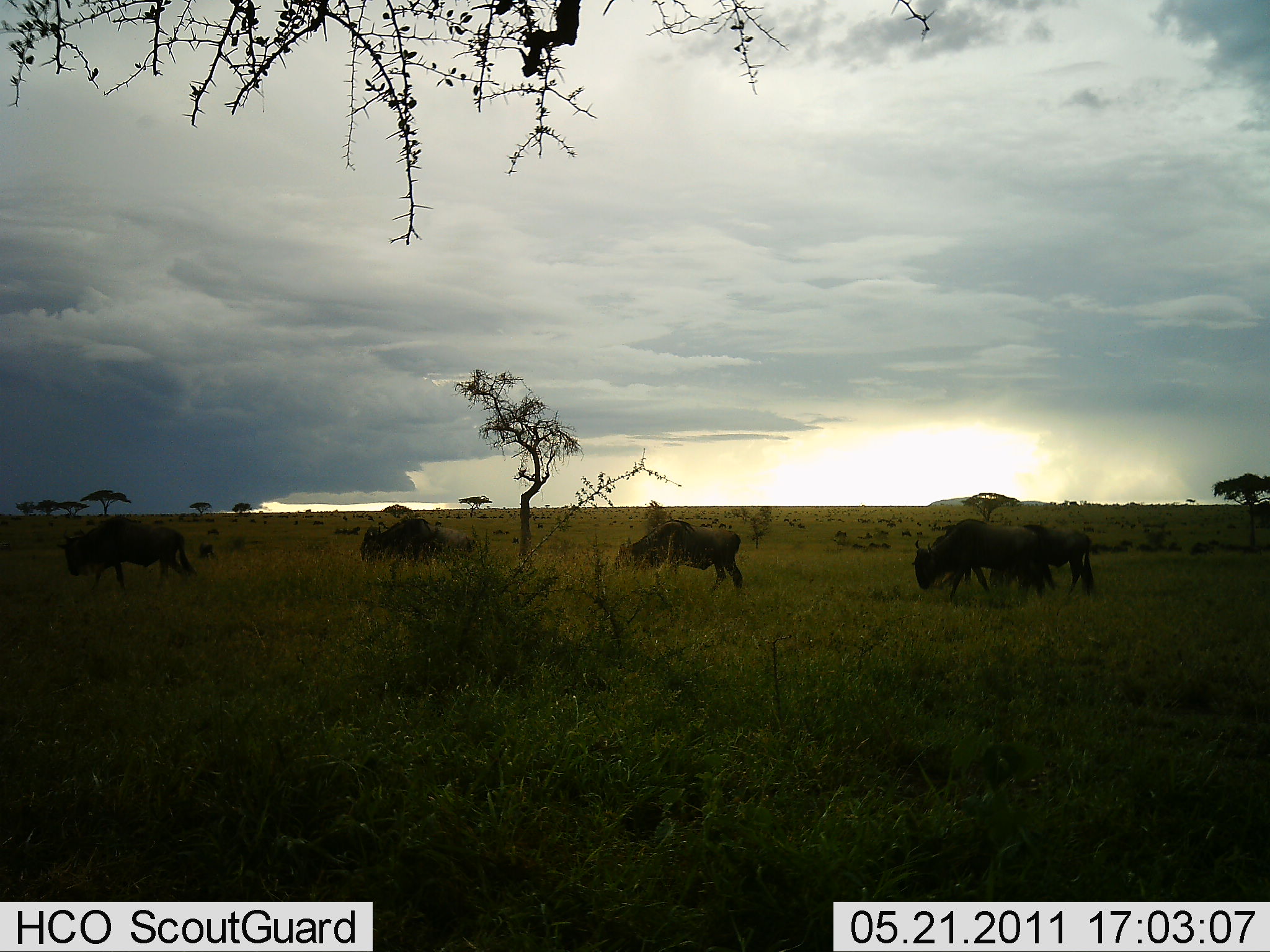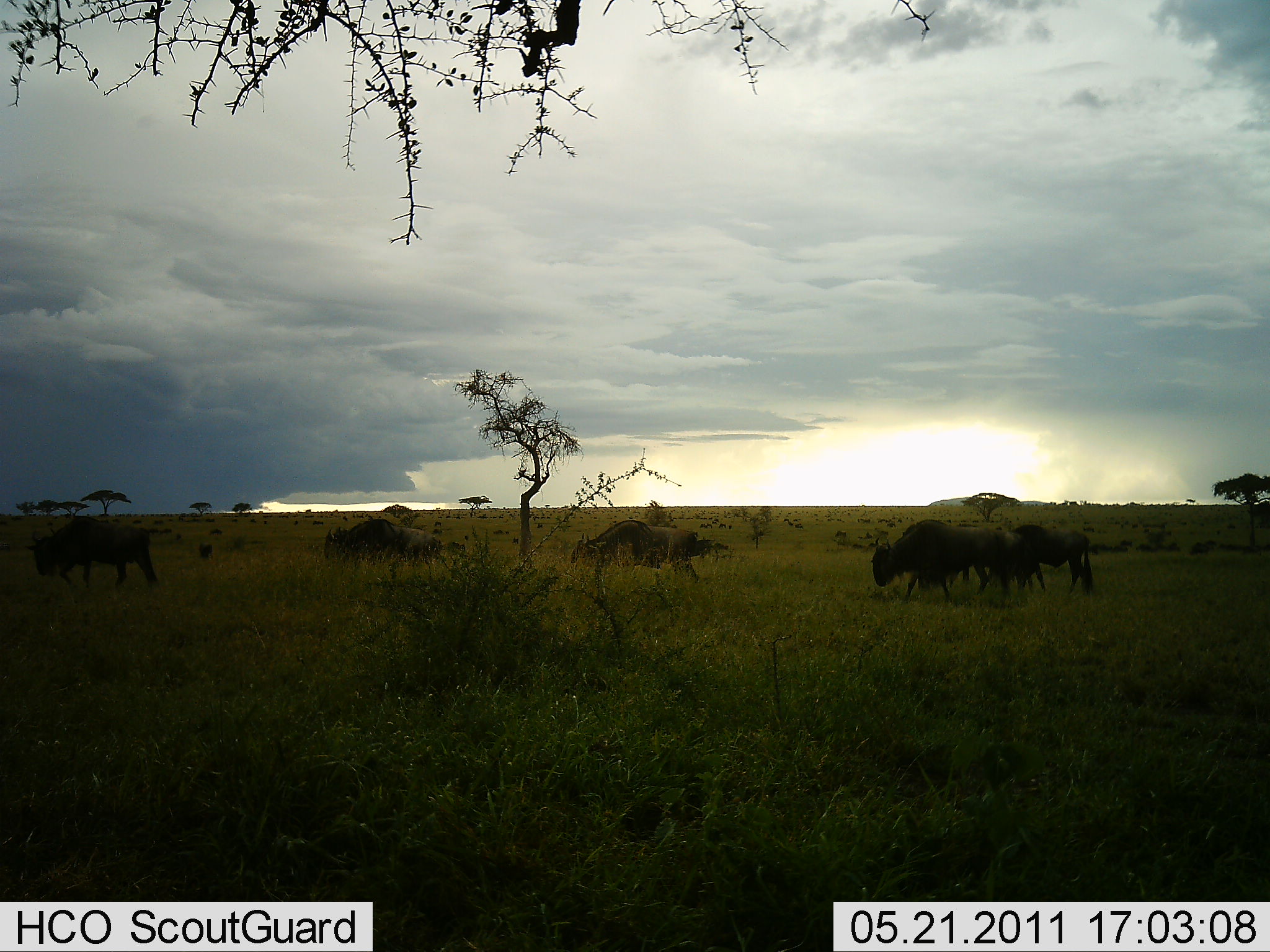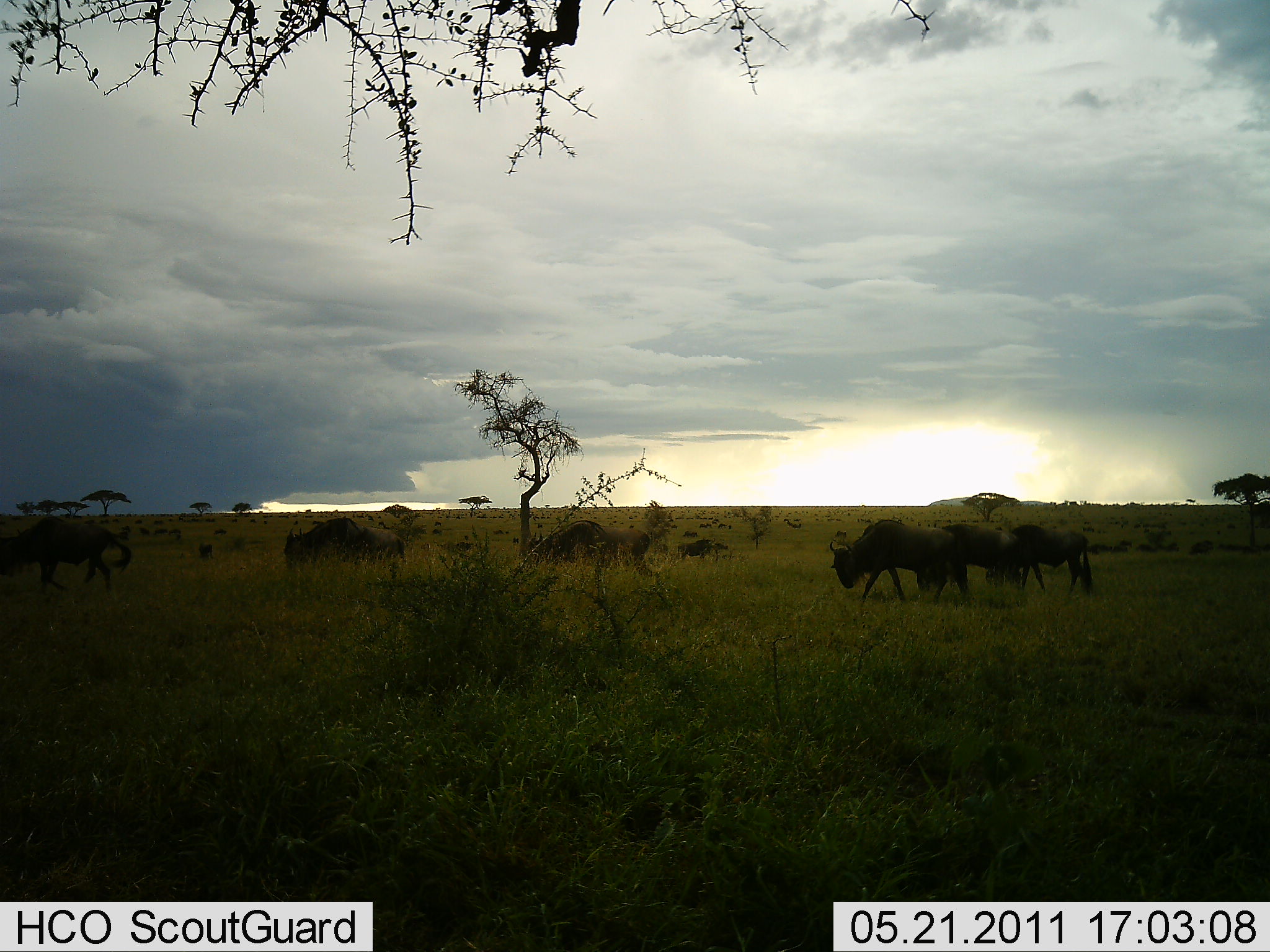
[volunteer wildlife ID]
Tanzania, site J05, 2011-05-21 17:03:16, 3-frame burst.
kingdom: Animalia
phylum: Chordata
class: Mammalia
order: Artiodactyla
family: Bovidae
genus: Connochaetes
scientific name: Connochaetes taurinus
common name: blue wildebeest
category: wildebeest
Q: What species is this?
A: Wildebeest (blue wildebeest) (Connochaetes taurinus).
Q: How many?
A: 7.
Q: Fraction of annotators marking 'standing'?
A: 10%.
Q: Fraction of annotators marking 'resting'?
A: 0%.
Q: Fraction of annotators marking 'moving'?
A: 90%.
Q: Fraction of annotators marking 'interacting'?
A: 0%.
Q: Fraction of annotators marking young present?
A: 0%.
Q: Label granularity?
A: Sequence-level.